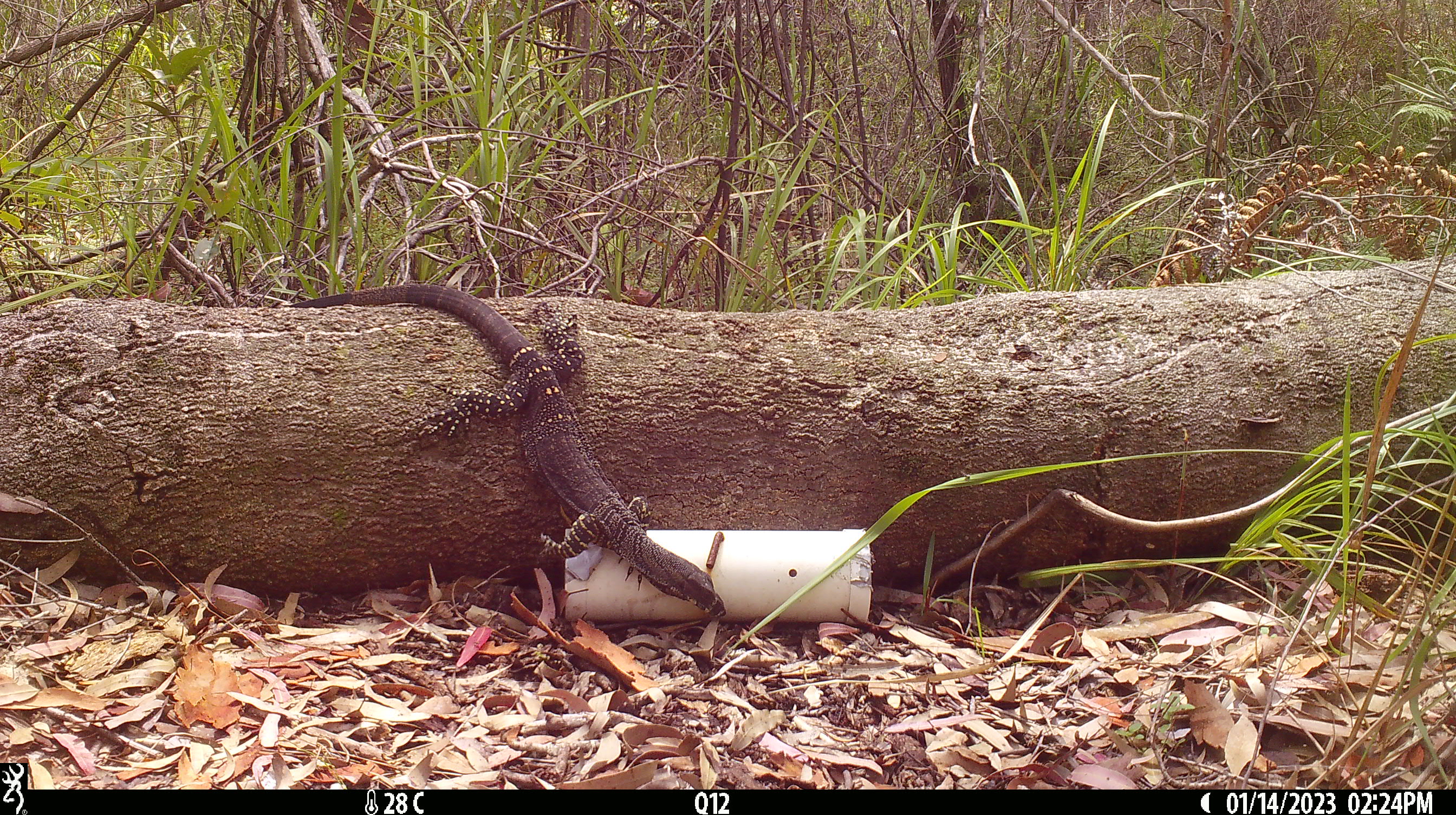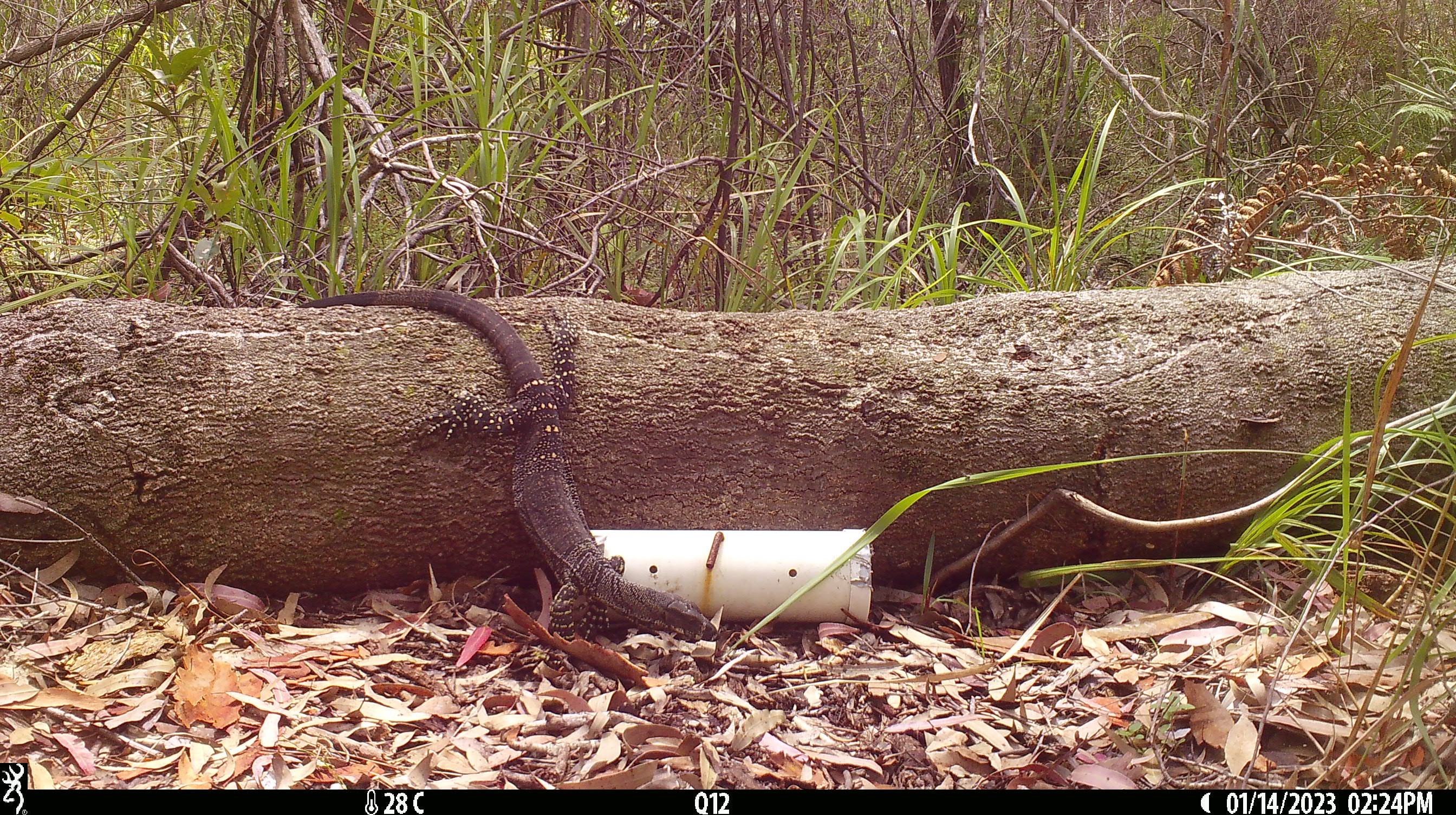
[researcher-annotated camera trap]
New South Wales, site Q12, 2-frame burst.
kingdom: Animalia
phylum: Chordata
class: Reptilia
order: Squamata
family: Varanidae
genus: Varanus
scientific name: Varanus varius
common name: lace monitor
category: goanna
Goanna (lace monitor) (Varanus varius).